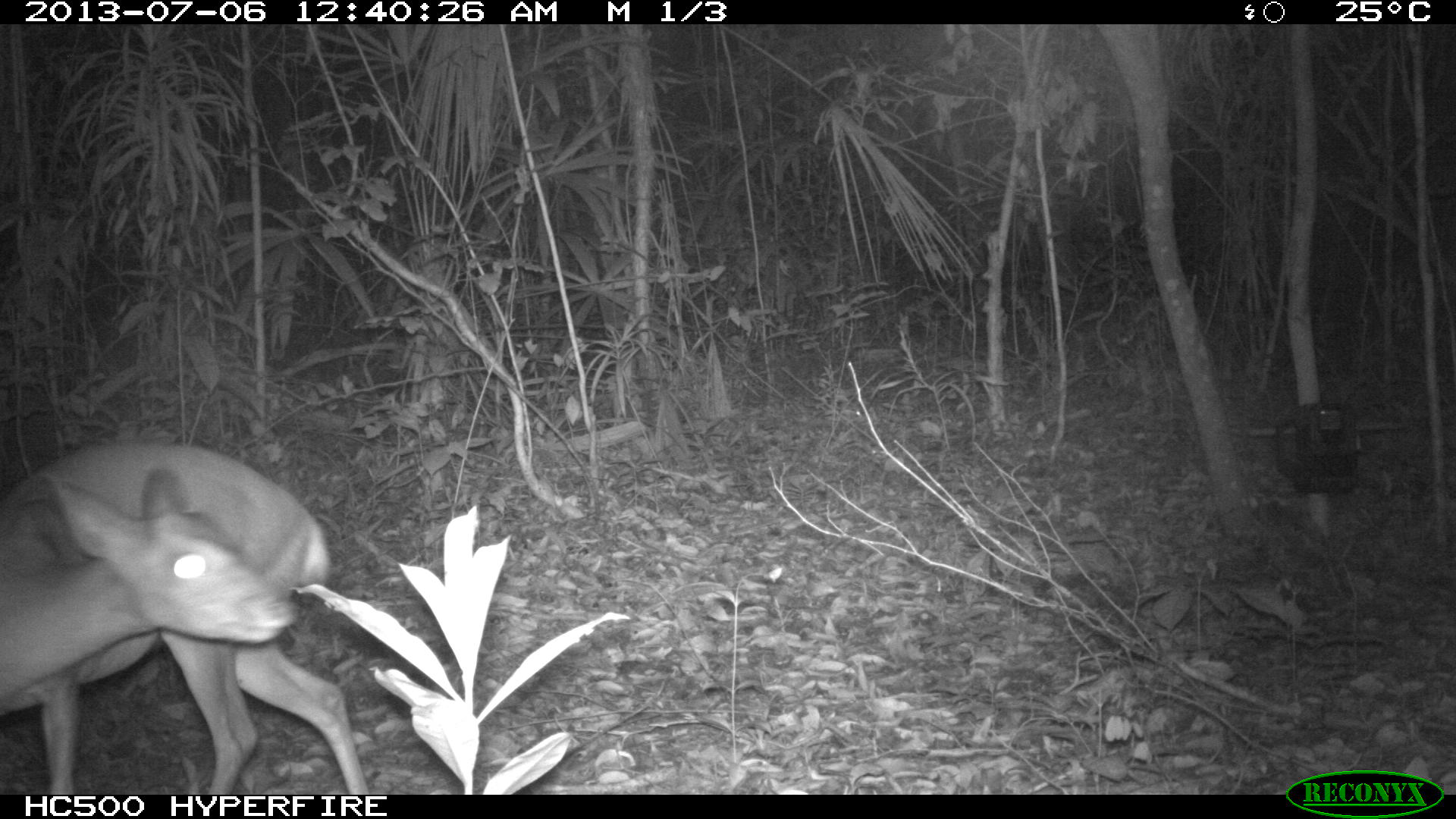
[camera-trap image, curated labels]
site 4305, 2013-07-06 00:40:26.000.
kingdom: Animalia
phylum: Chordata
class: Mammalia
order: Artiodactyla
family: Cervidae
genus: Mazama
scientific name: Mazama temama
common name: central american red brocket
Mazama temama (central american red brocket), count 1, sex female.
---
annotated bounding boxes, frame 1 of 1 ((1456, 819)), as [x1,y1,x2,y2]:
mazama temama: [0,436,368,794]